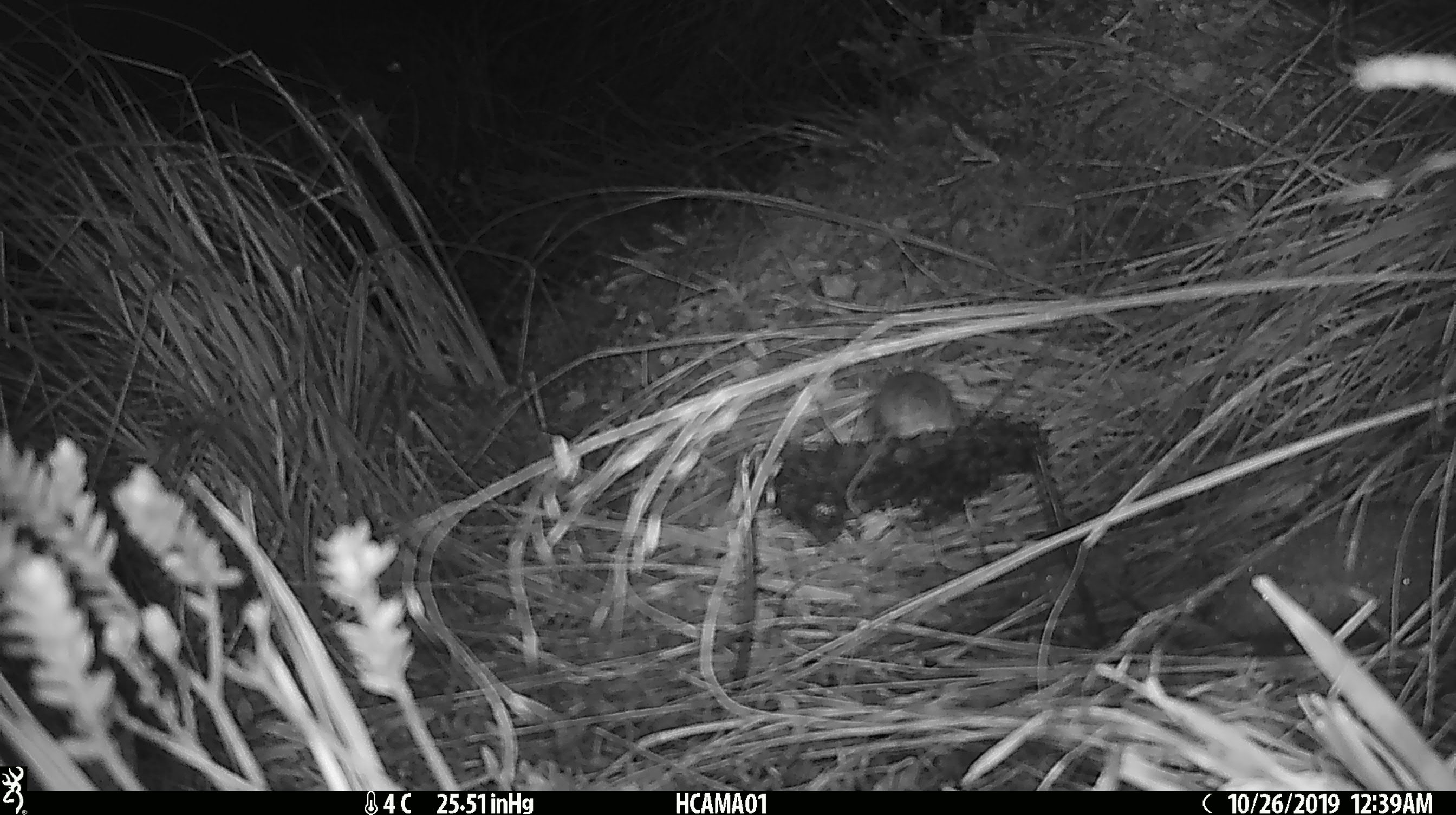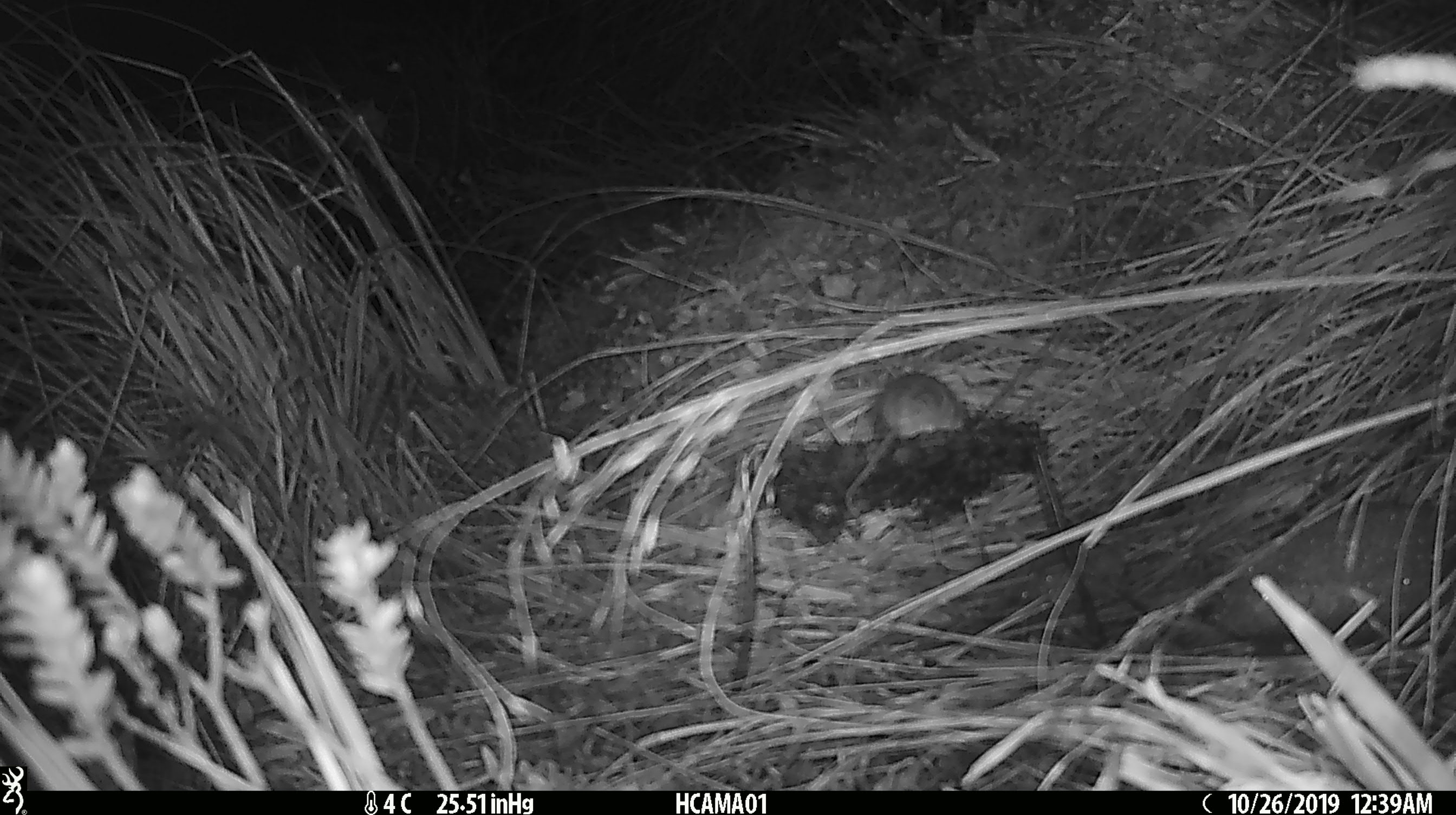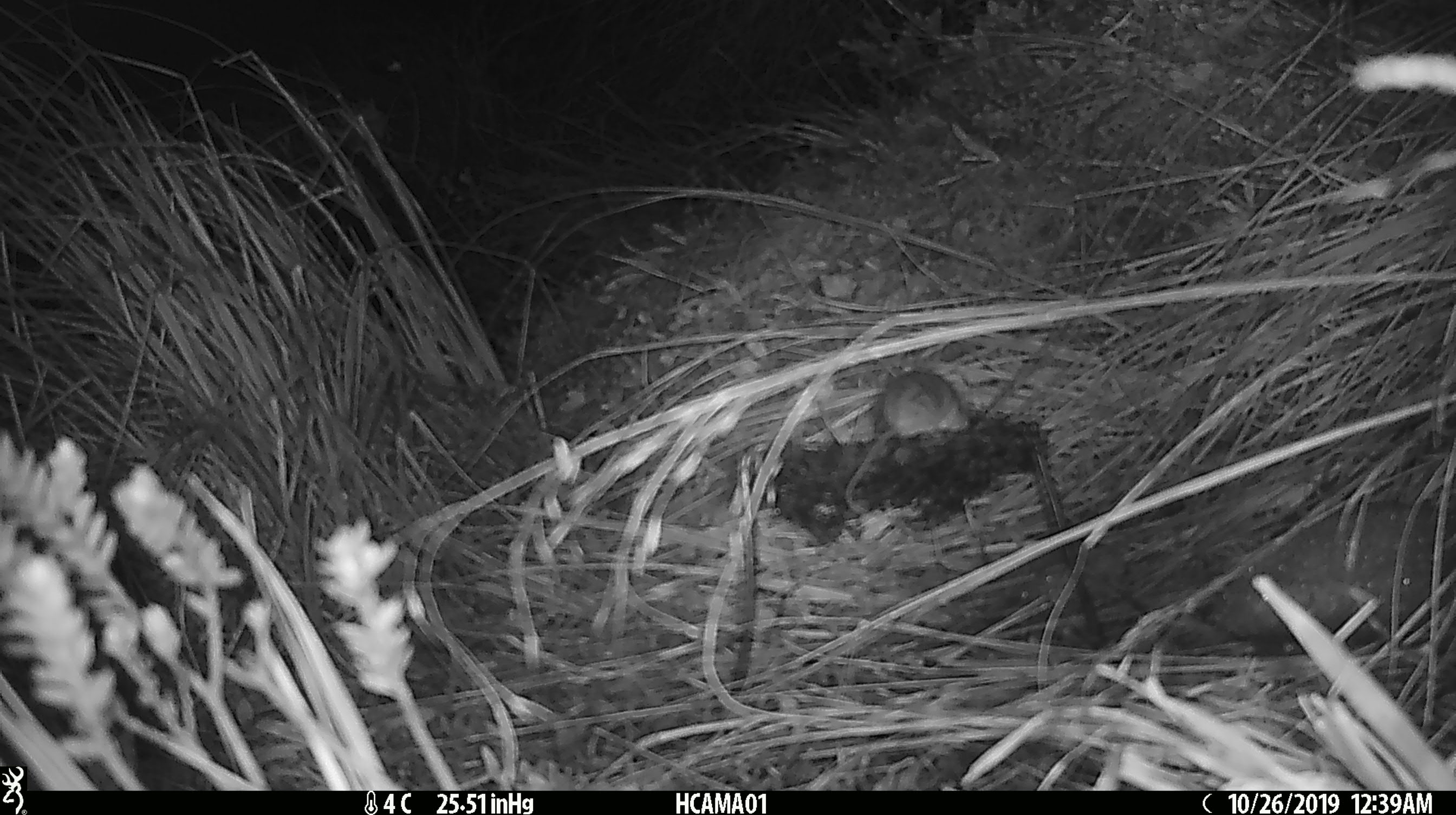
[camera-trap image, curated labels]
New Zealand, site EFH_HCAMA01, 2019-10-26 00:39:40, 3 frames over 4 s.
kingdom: Animalia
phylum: Chordata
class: Mammalia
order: Rodentia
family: Muridae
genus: Mus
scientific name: Mus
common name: mouse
Mouse (Mus).